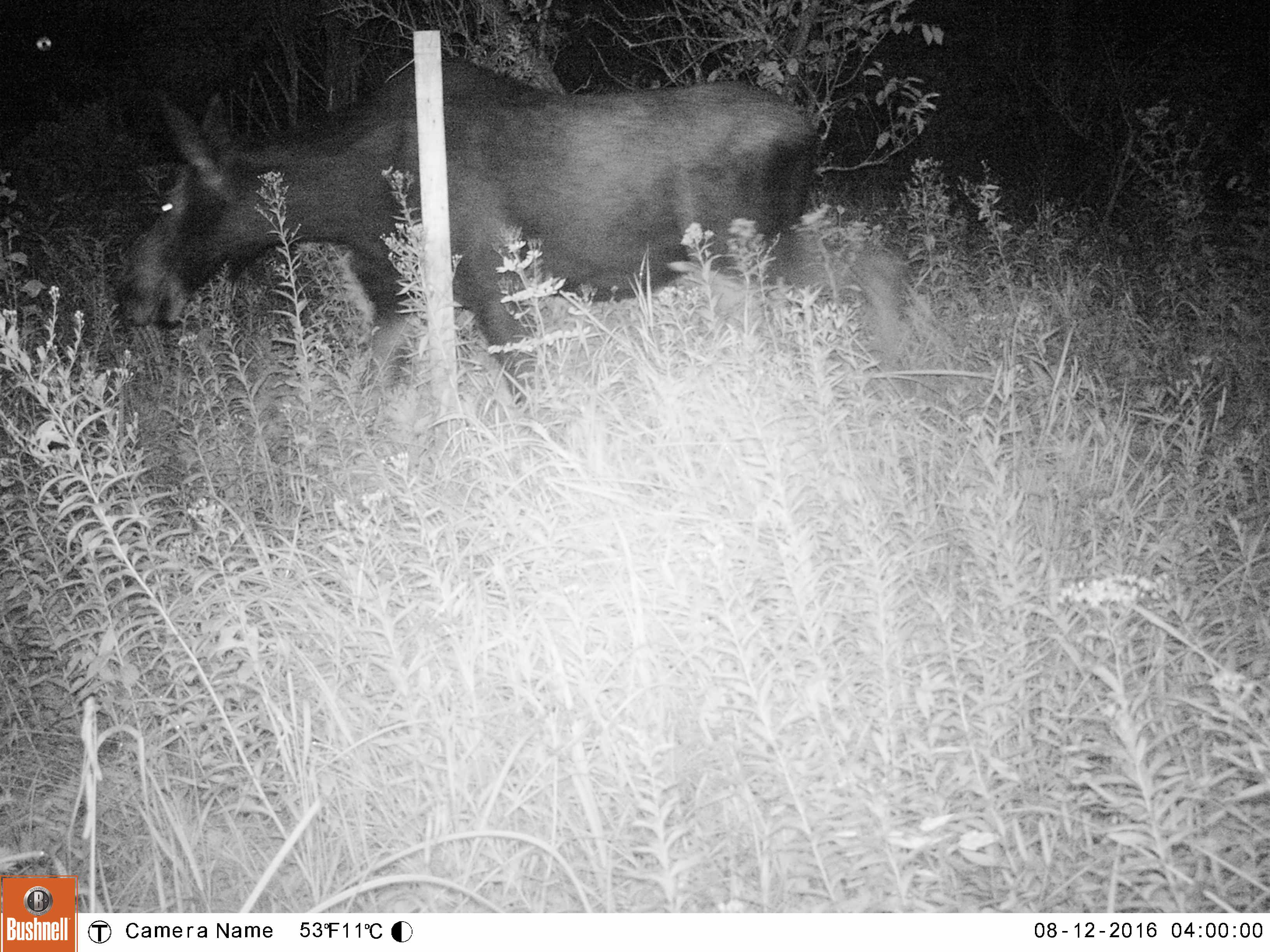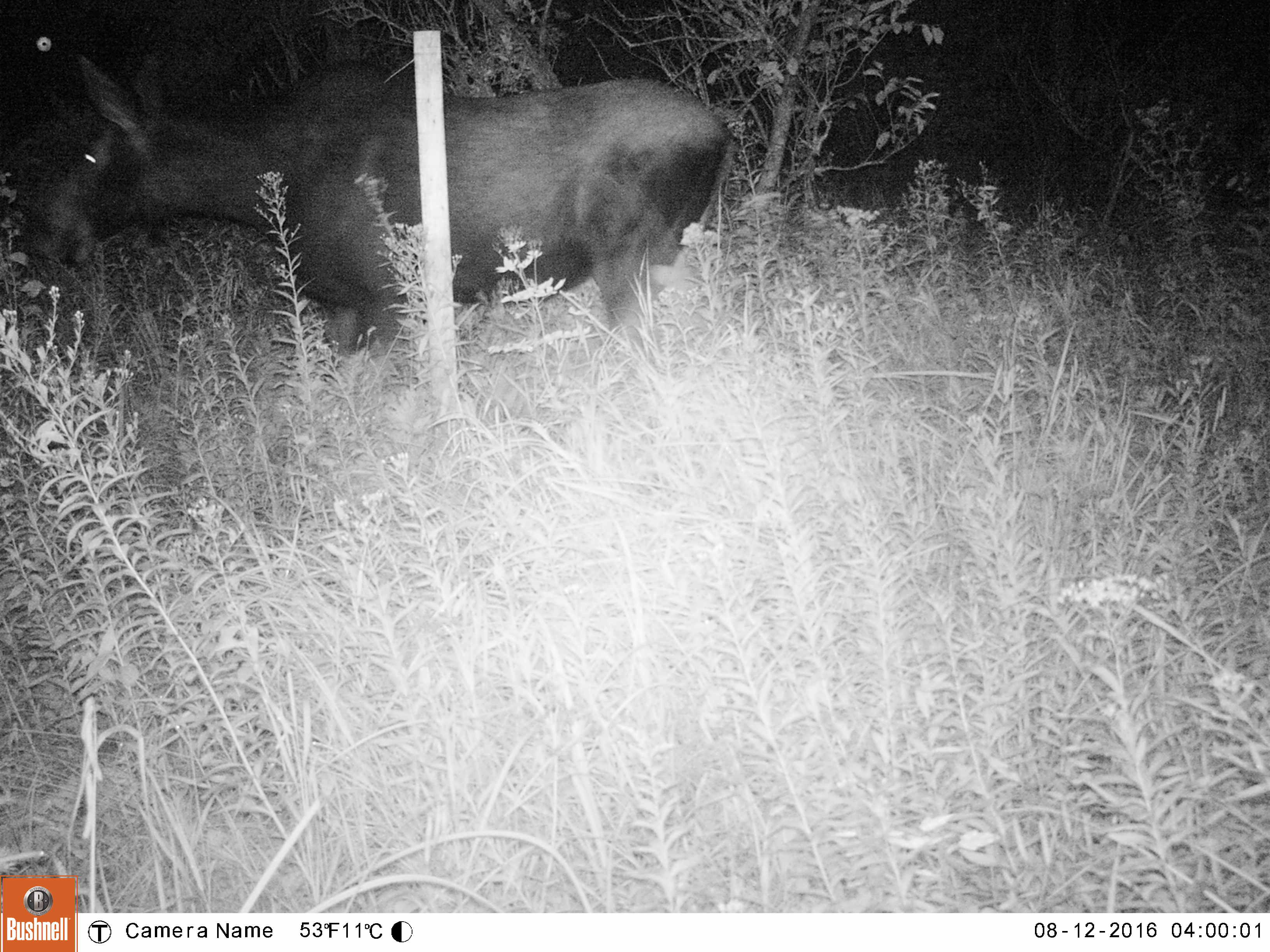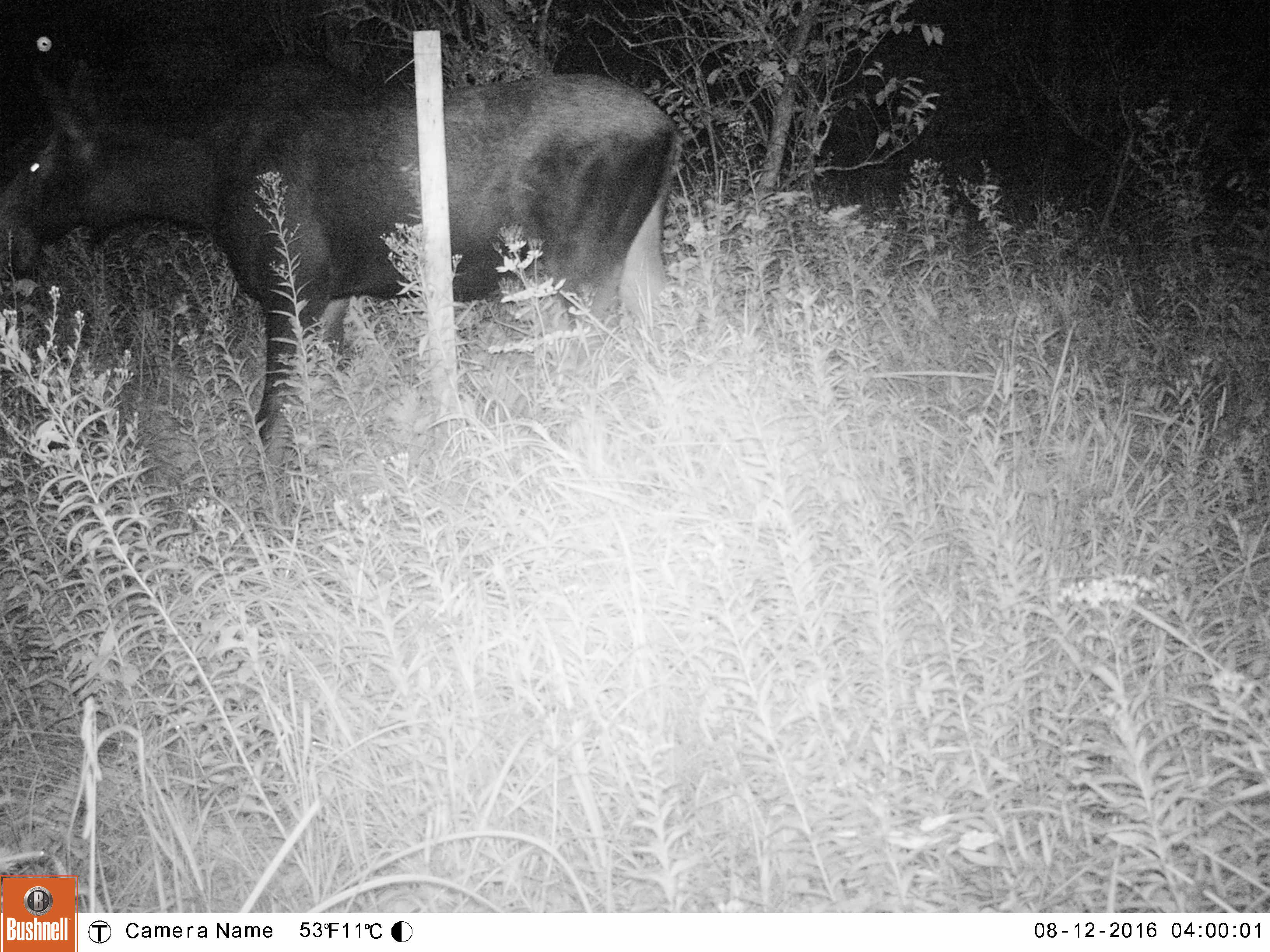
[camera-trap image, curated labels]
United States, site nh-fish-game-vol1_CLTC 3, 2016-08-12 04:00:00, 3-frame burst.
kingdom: Animalia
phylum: Chordata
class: Mammalia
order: Artiodactyla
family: Cervidae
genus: Alces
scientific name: Alces alces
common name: moose